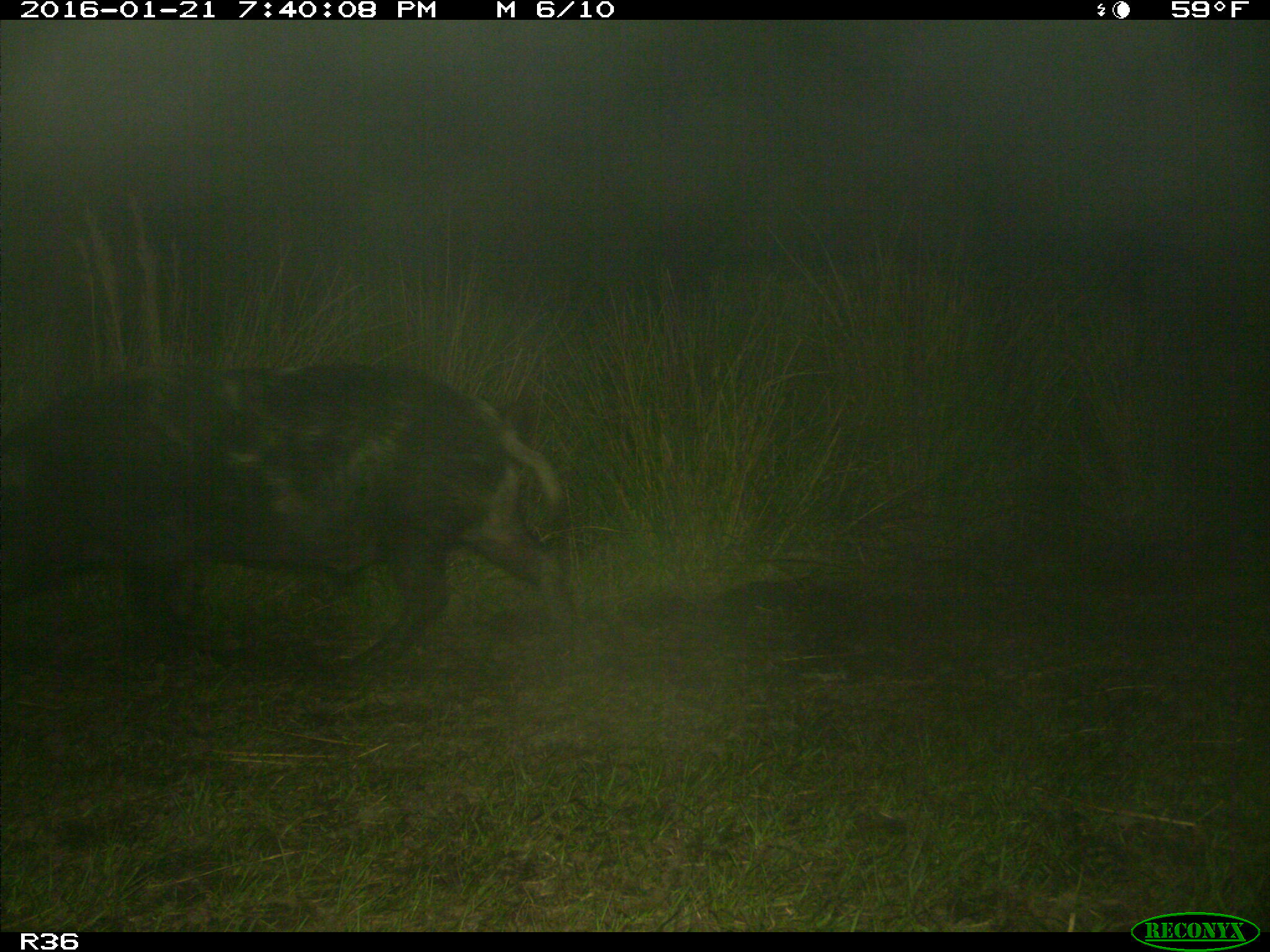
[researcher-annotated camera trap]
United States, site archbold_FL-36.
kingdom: Animalia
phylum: Chordata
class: Mammalia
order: Artiodactyla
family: Suidae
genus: Sus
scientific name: Sus scrofa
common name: wild boar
Sus scrofa (wild boar).